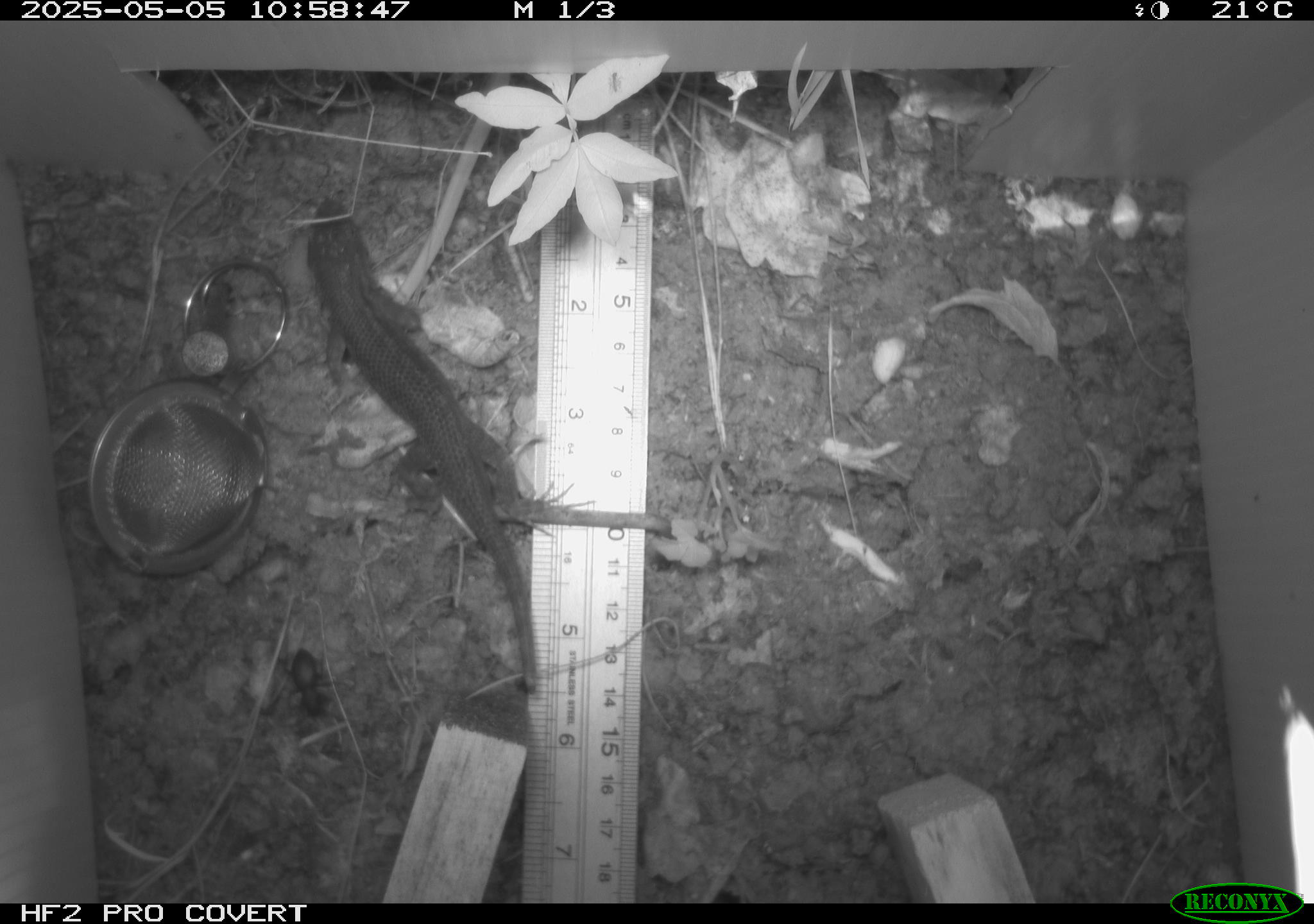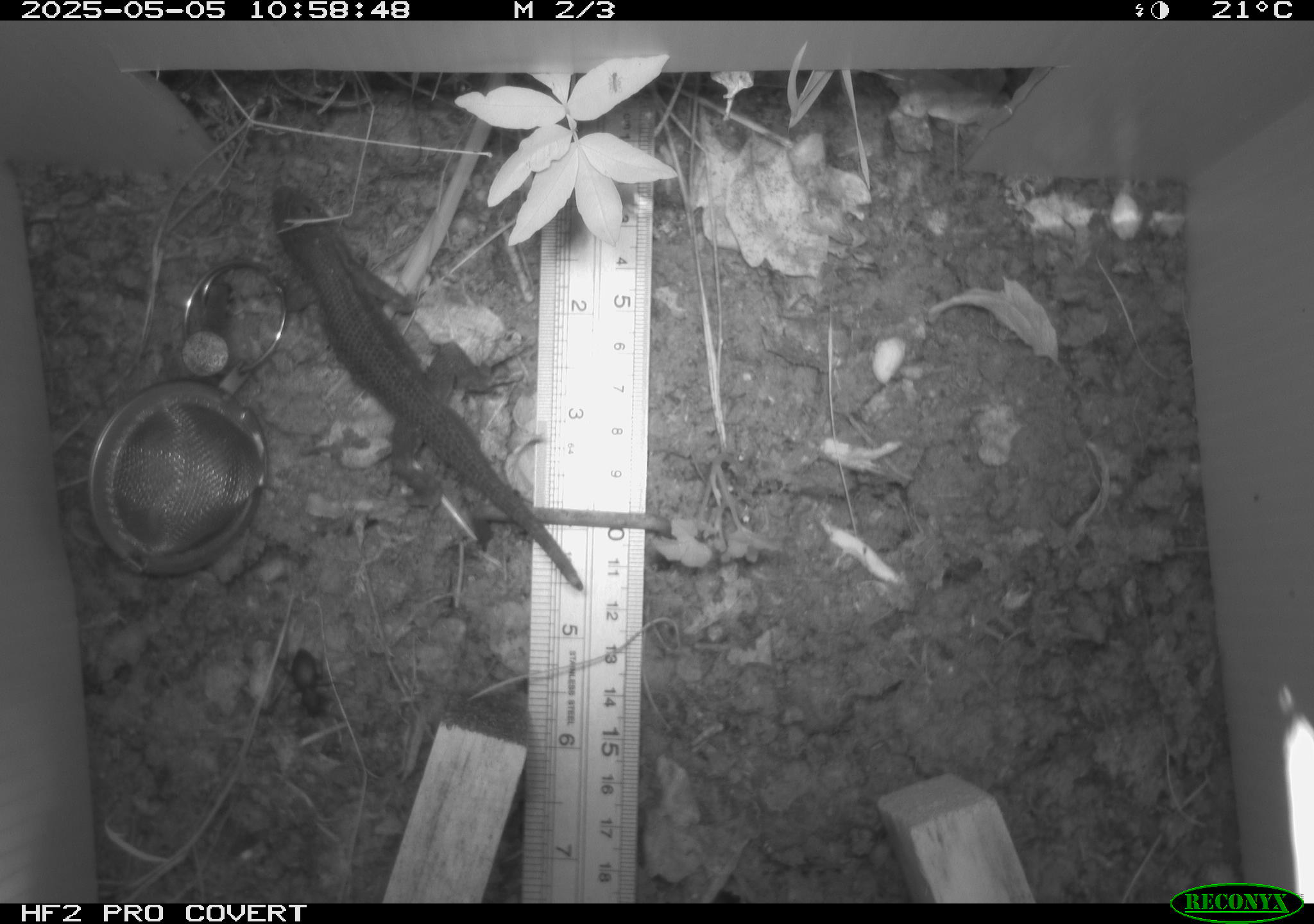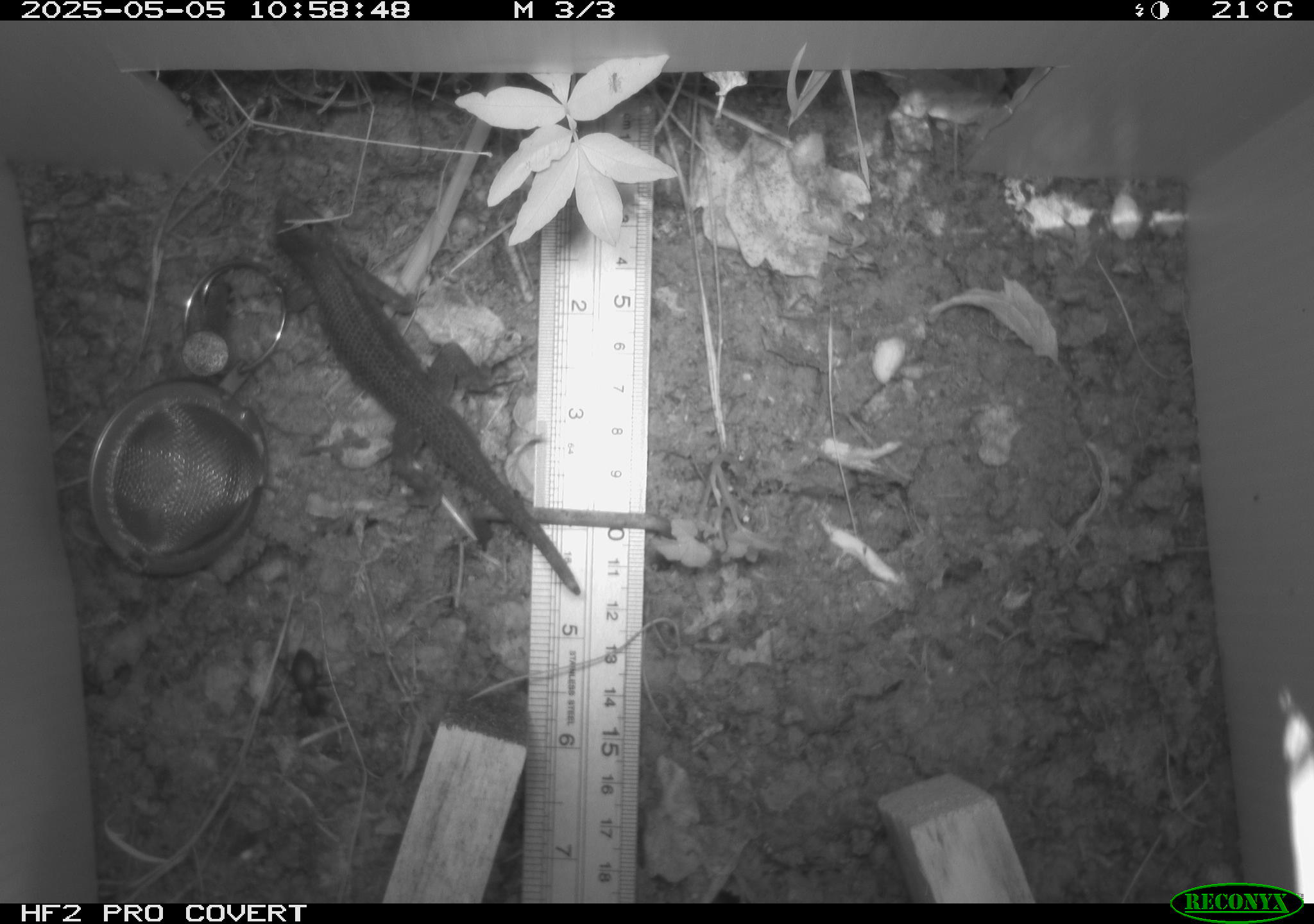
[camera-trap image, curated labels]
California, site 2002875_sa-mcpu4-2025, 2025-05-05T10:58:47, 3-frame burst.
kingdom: Animalia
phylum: Chordata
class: Reptilia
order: Squamata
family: Phrynosomatidae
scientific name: Phrynosomatidae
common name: north american spiny lizards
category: sceloporus/uta species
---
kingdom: Animalia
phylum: Arthropoda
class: Insecta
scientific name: Insecta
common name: insect